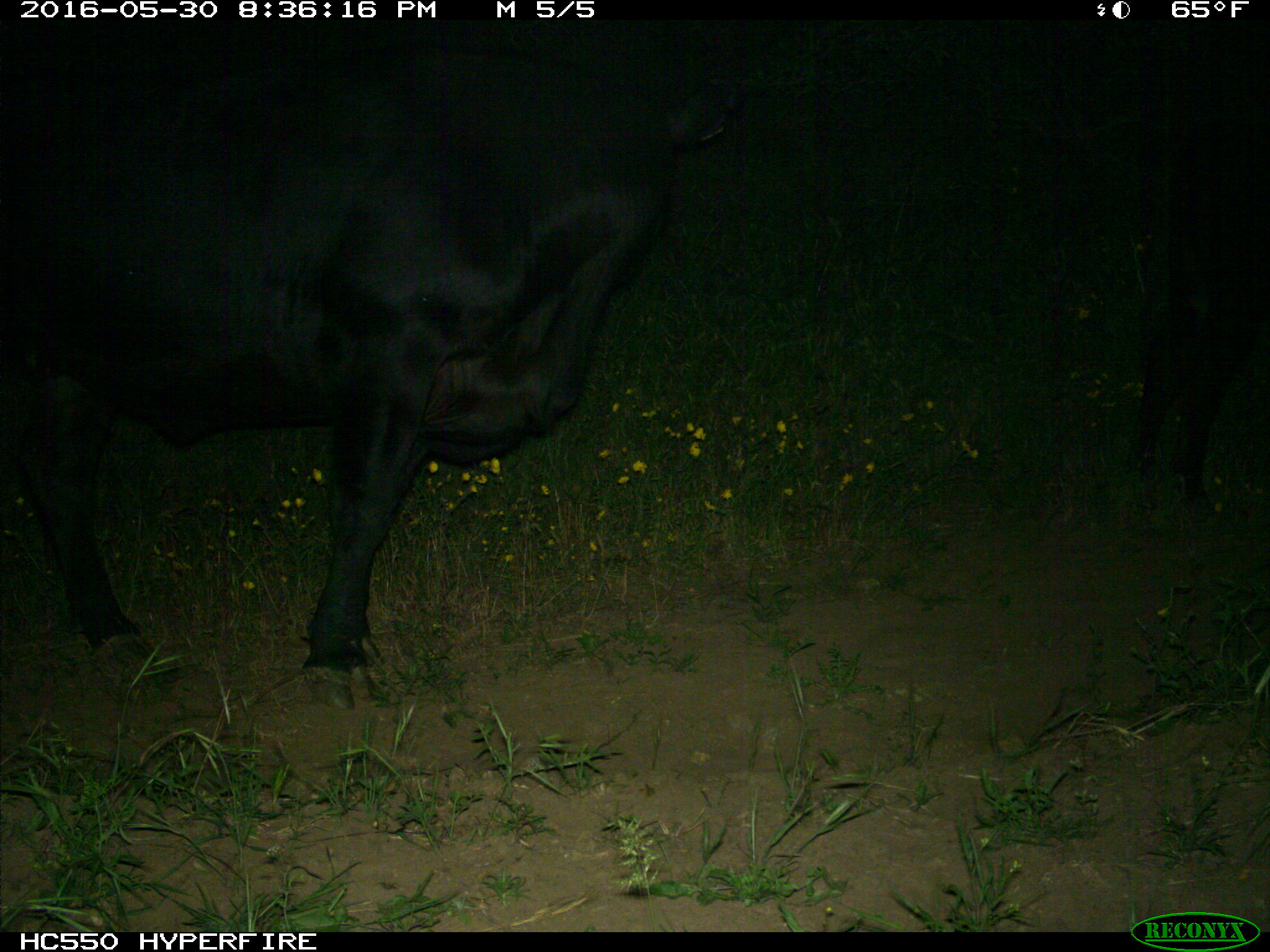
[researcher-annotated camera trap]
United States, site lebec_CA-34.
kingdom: Animalia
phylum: Chordata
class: Mammalia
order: Artiodactyla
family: Bovidae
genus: Bos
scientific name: Bos taurus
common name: domestic cow